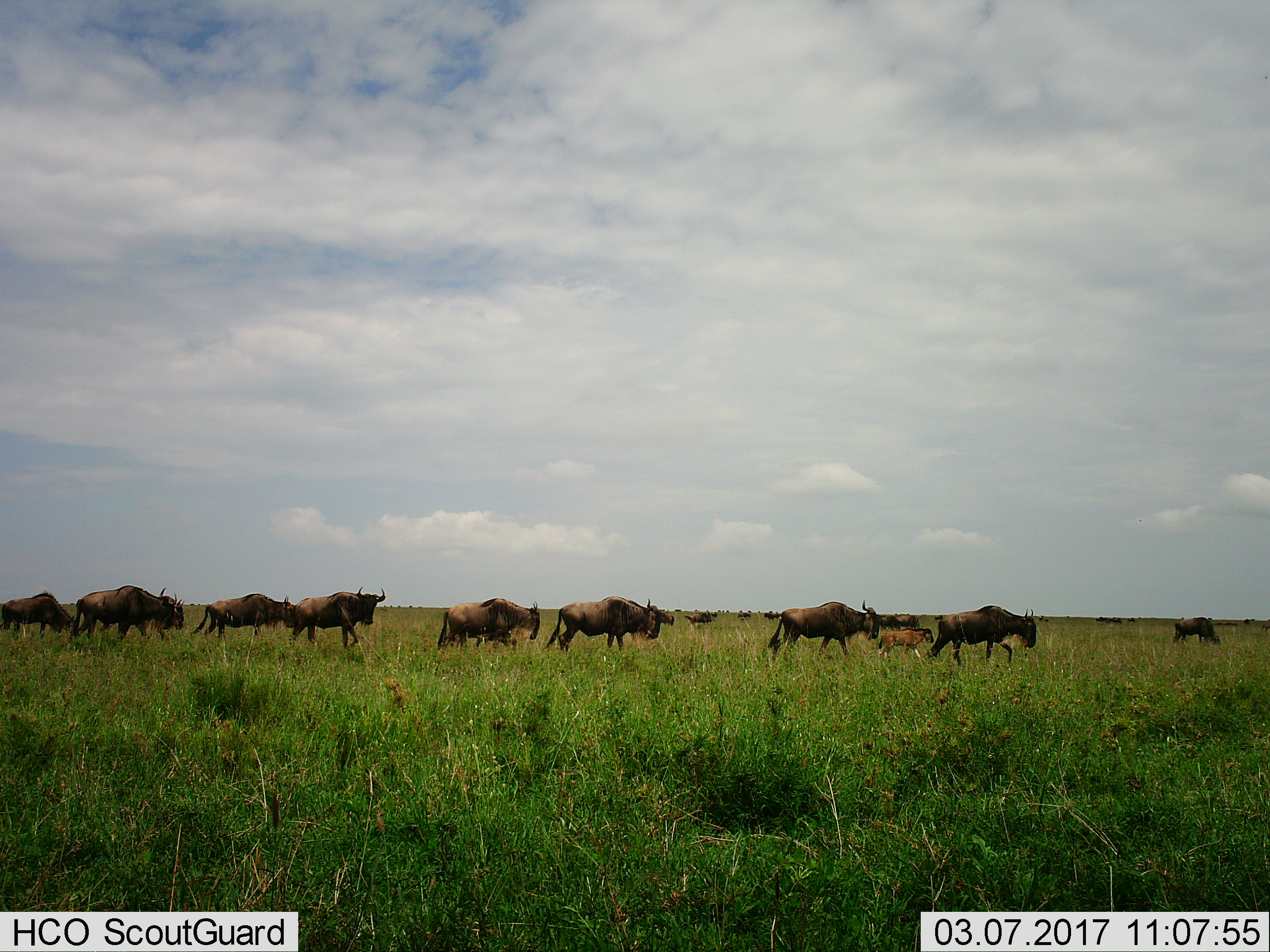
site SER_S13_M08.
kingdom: Animalia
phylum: Chordata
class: Mammalia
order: Artiodactyla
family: Bovidae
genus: Connochaetes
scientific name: Connochaetes taurinus taurinus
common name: blue wildebeest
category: wildebeestblue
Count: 11-50.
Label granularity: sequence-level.